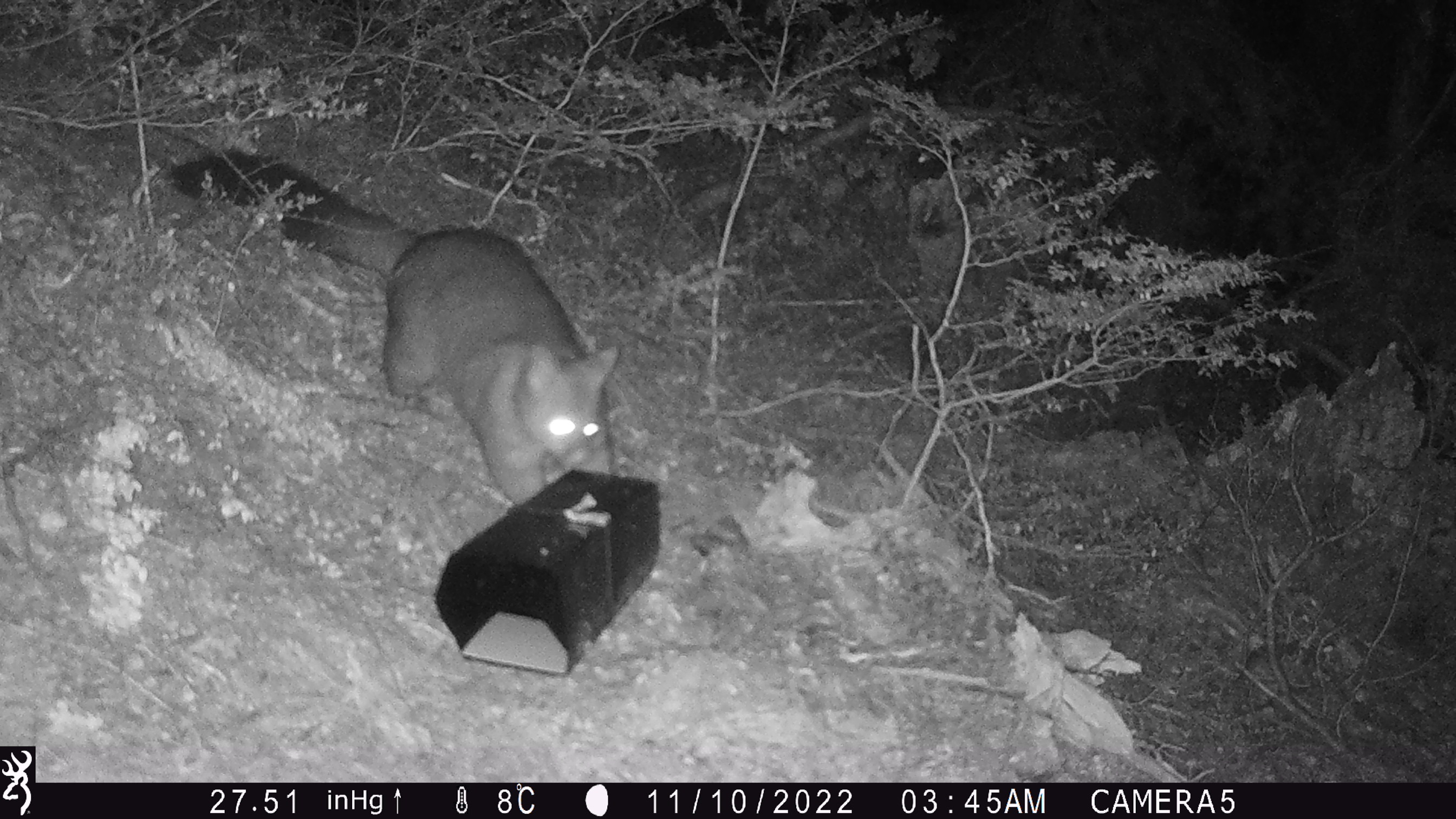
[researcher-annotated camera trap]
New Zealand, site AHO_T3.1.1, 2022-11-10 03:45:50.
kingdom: Animalia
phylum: Chordata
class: Mammalia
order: Diprotodontia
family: Phalangeridae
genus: Trichosurus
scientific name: Trichosurus vulpecula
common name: common brushtail possum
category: possum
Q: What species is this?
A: Possum (common brushtail possum) (Trichosurus vulpecula).